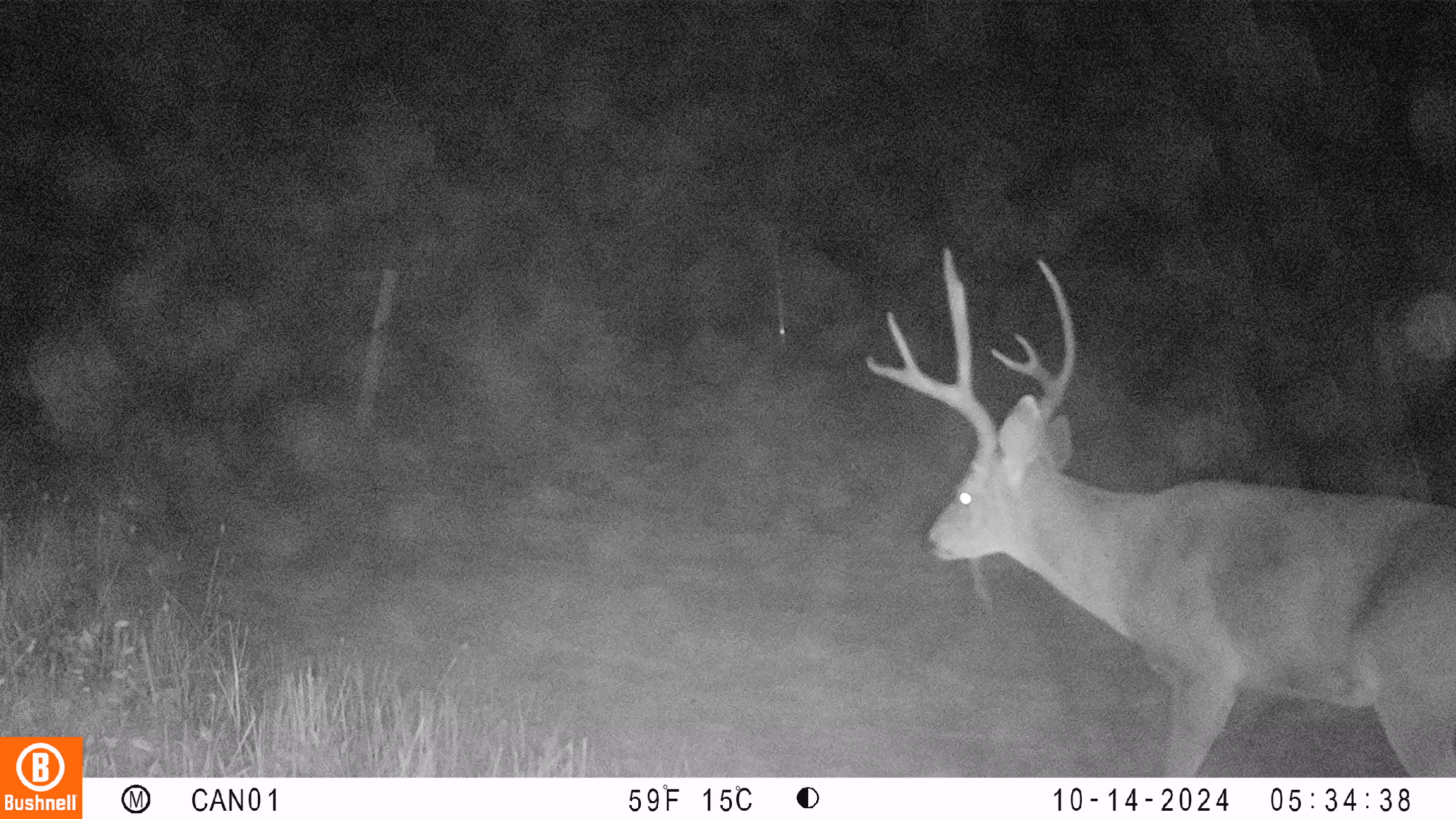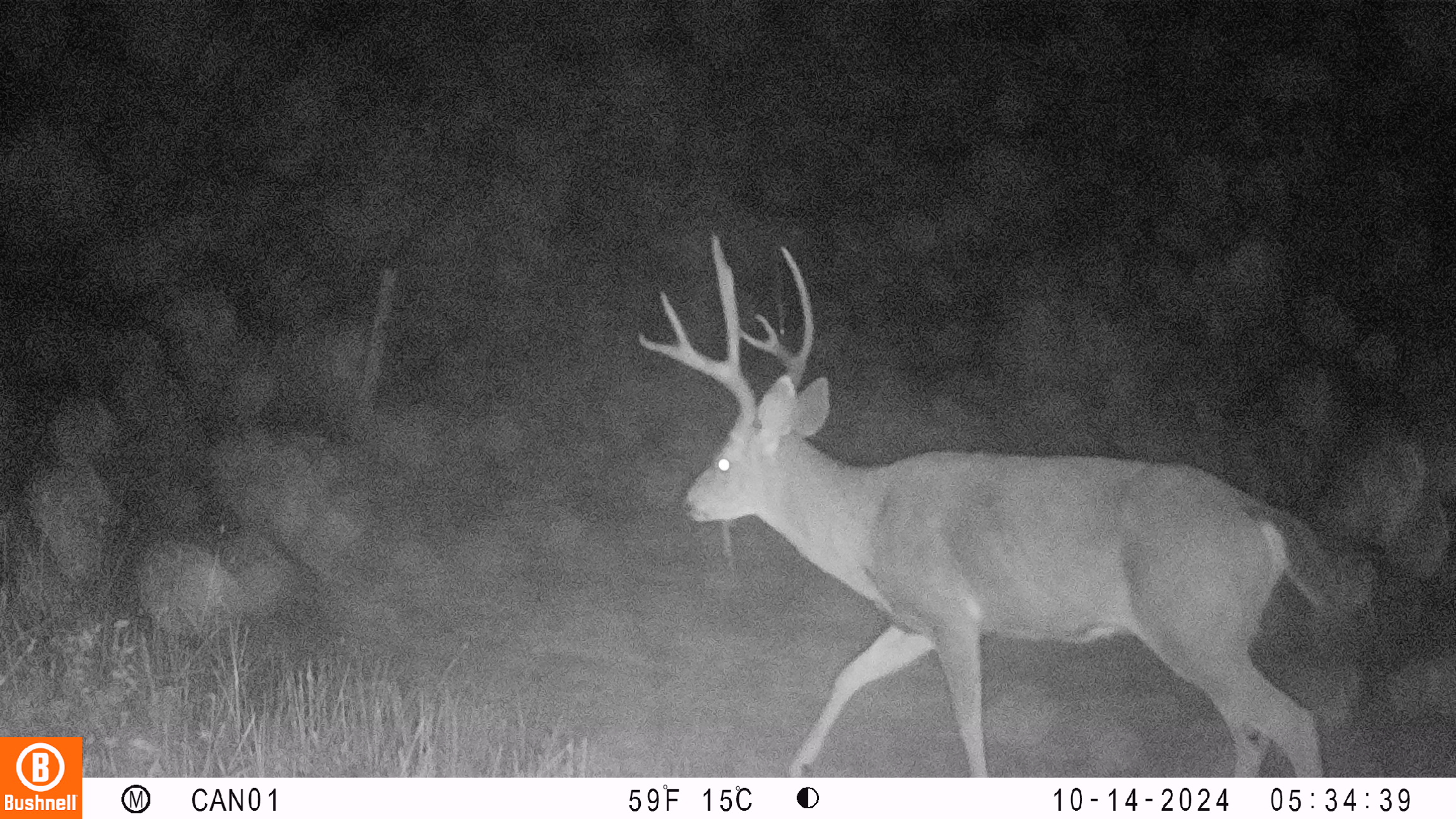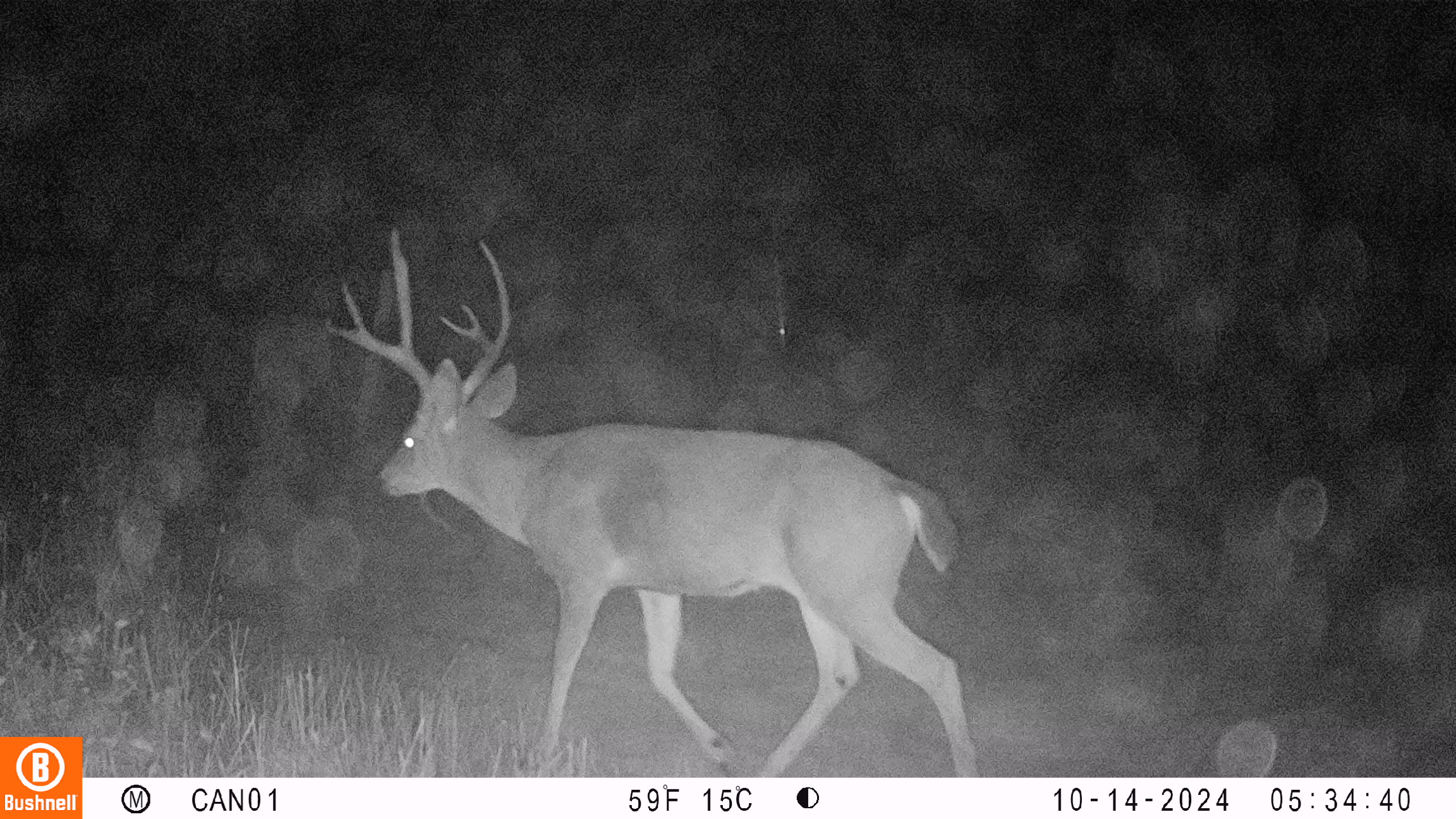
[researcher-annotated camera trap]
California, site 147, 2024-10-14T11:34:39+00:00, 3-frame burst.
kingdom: Animalia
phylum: Chordata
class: Mammalia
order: Artiodactyla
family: Cervidae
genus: Odocoileus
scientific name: Odocoileus hemionus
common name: mule deer